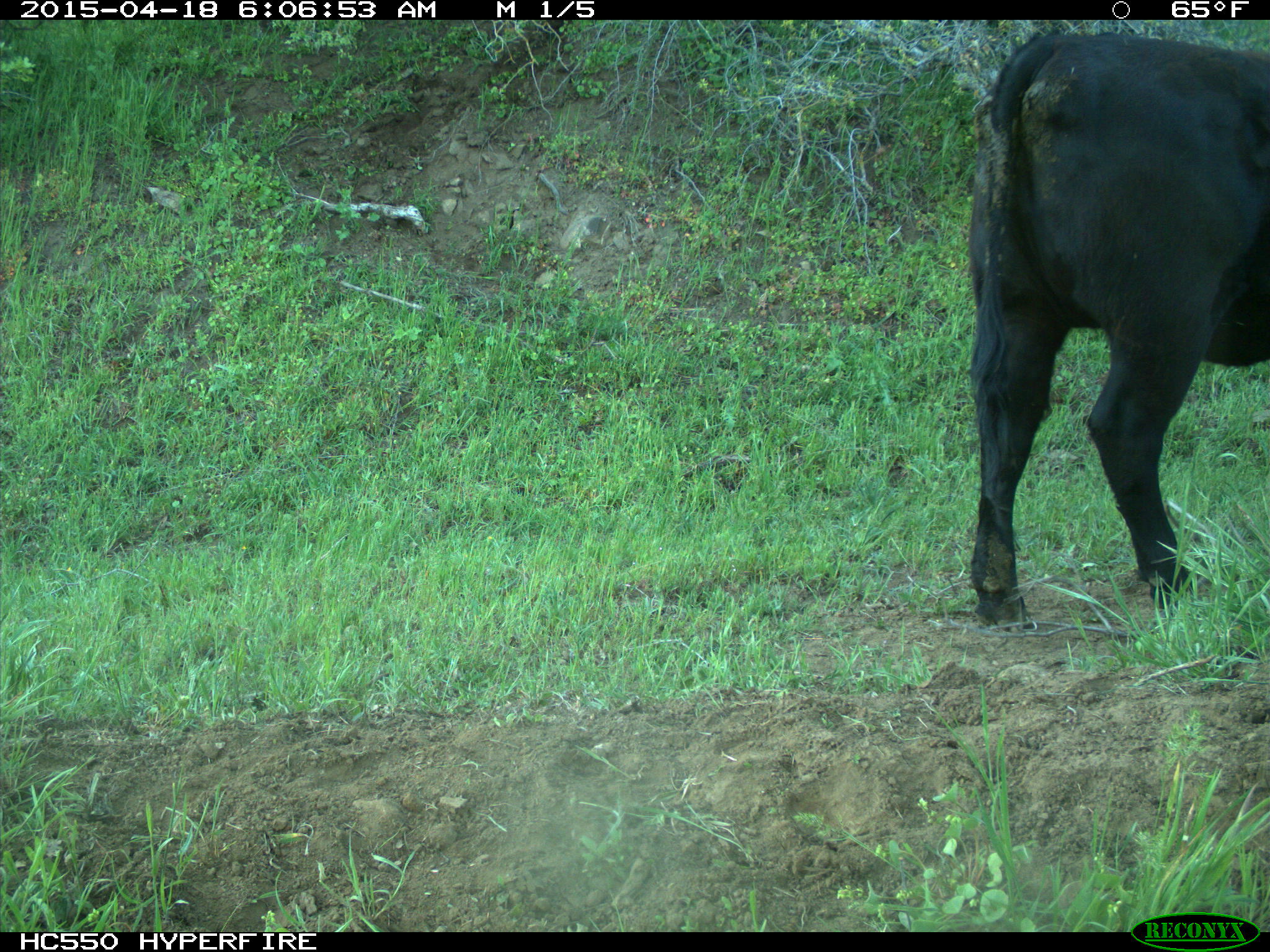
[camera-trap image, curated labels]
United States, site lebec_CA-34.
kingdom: Animalia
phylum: Chordata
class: Mammalia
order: Artiodactyla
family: Bovidae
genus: Bos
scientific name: Bos taurus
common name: domestic cow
Bos taurus (domestic cow).